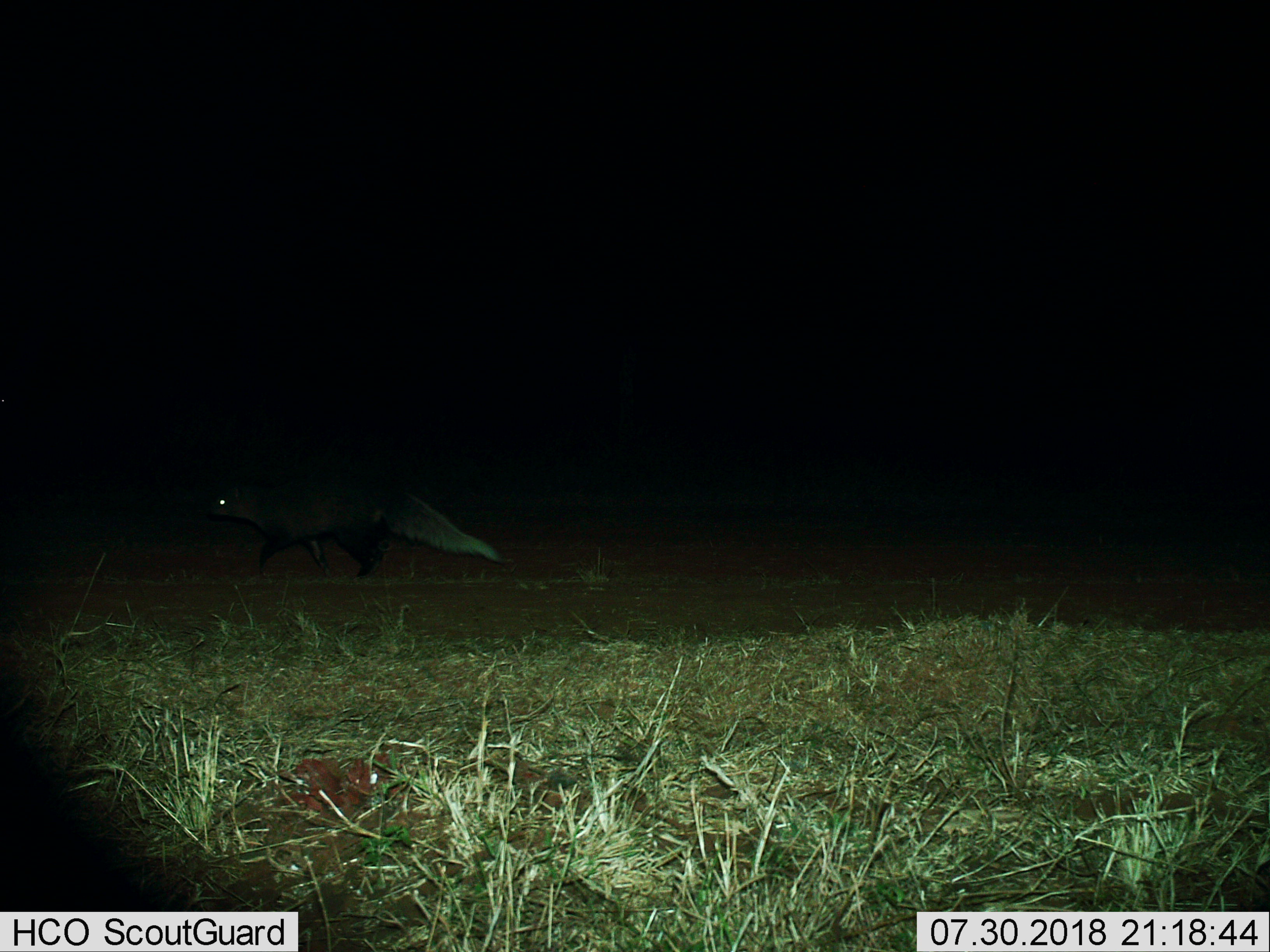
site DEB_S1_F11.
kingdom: Animalia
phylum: Chordata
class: Mammalia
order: Carnivora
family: Herpestidae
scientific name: Herpestidae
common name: mongoose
Mongoose (Herpestidae), count 1. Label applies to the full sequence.